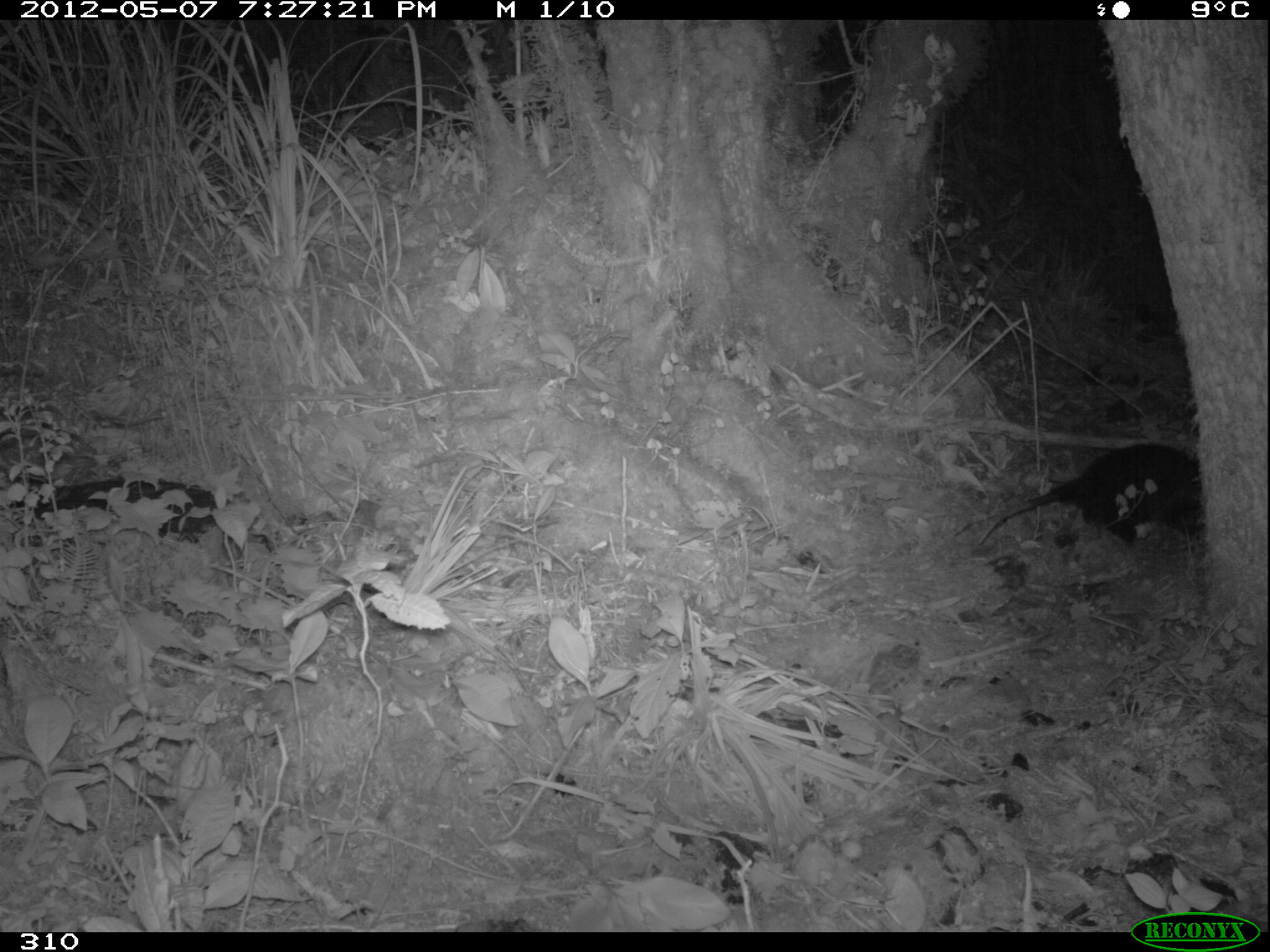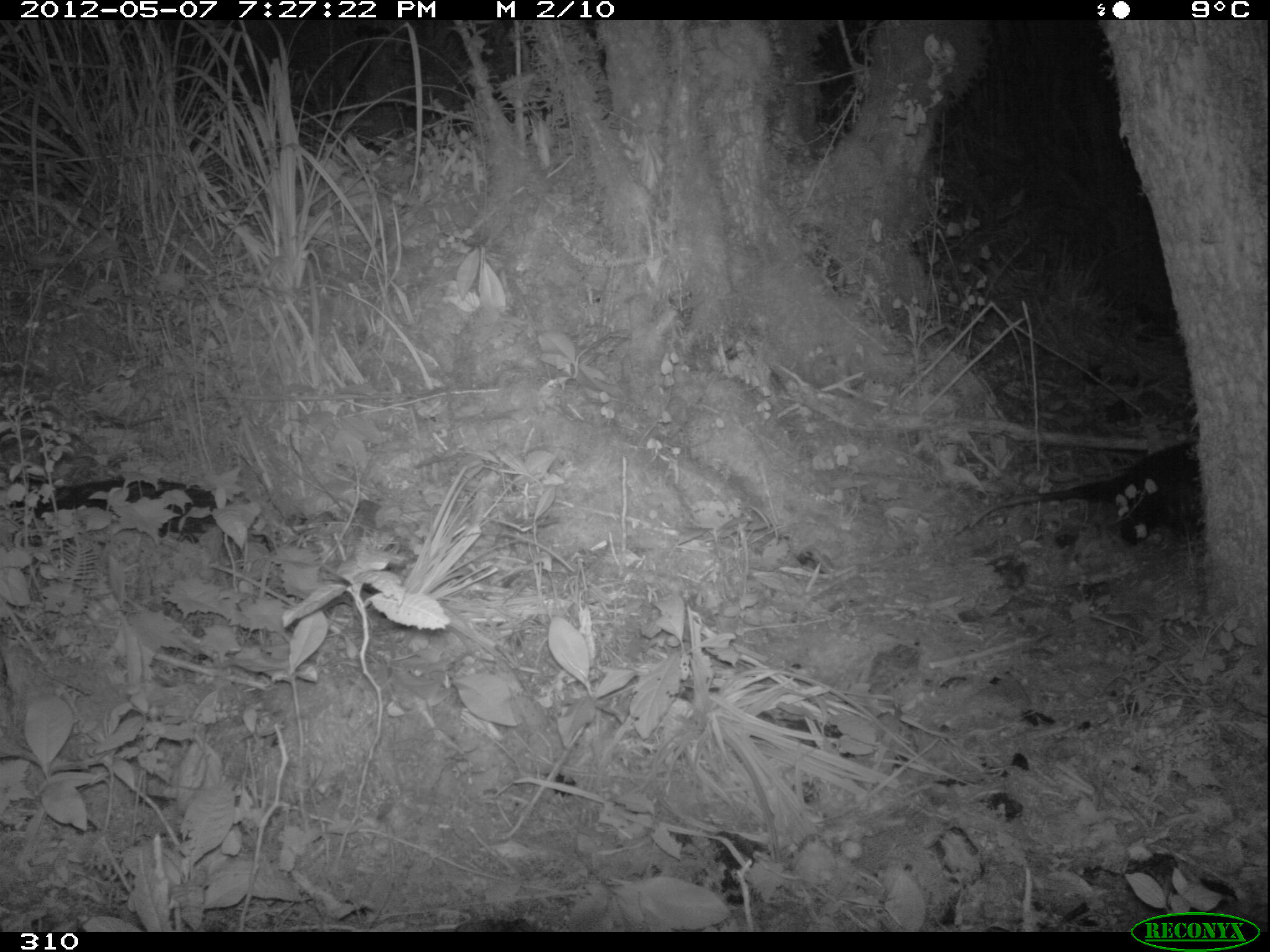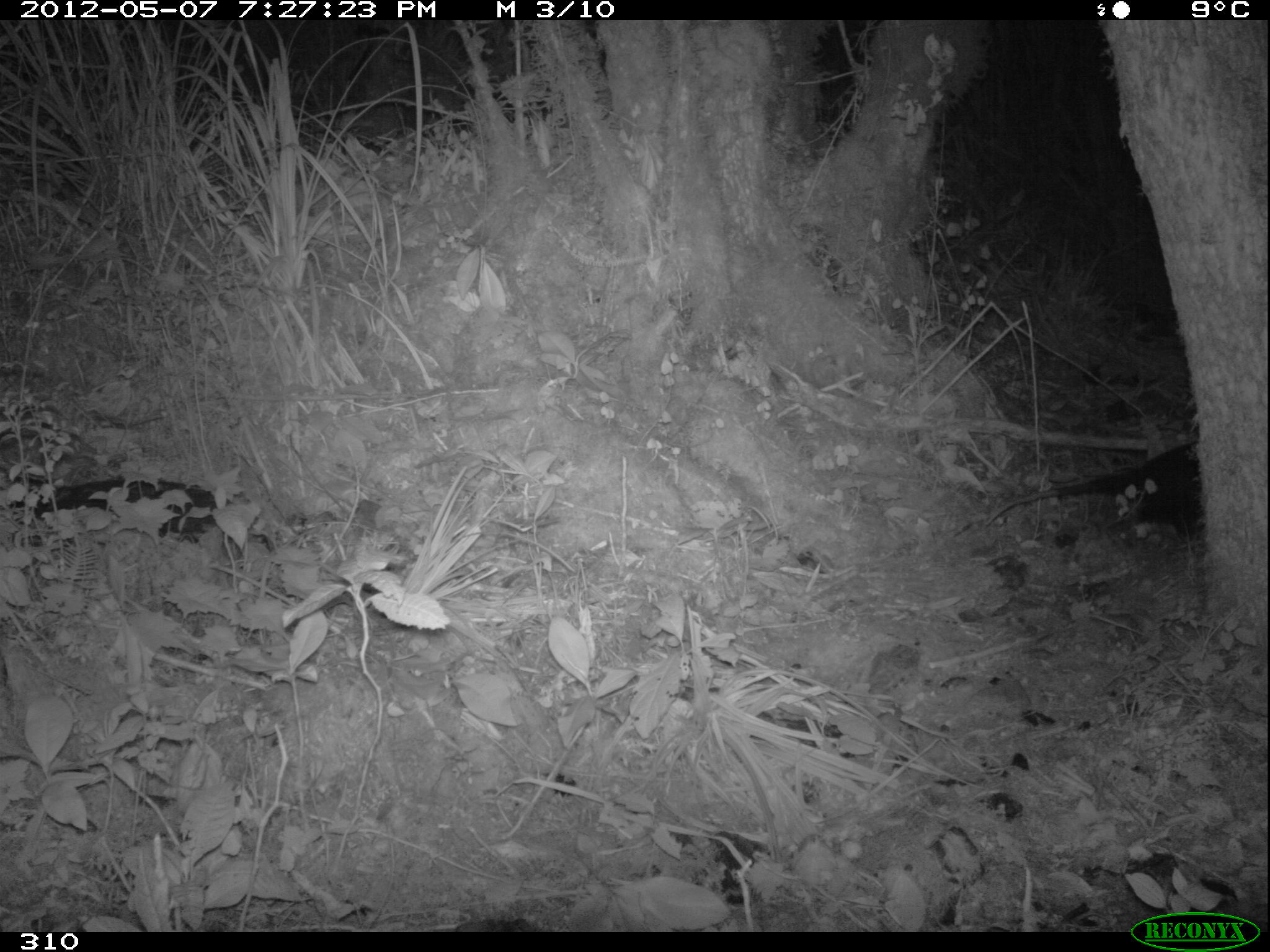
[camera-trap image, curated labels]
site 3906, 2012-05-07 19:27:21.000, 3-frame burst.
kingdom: Animalia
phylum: Chordata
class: Mammalia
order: Didelphimorphia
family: Didelphidae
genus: Didelphis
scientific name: Didelphis pernigra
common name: andean white-eared opossum